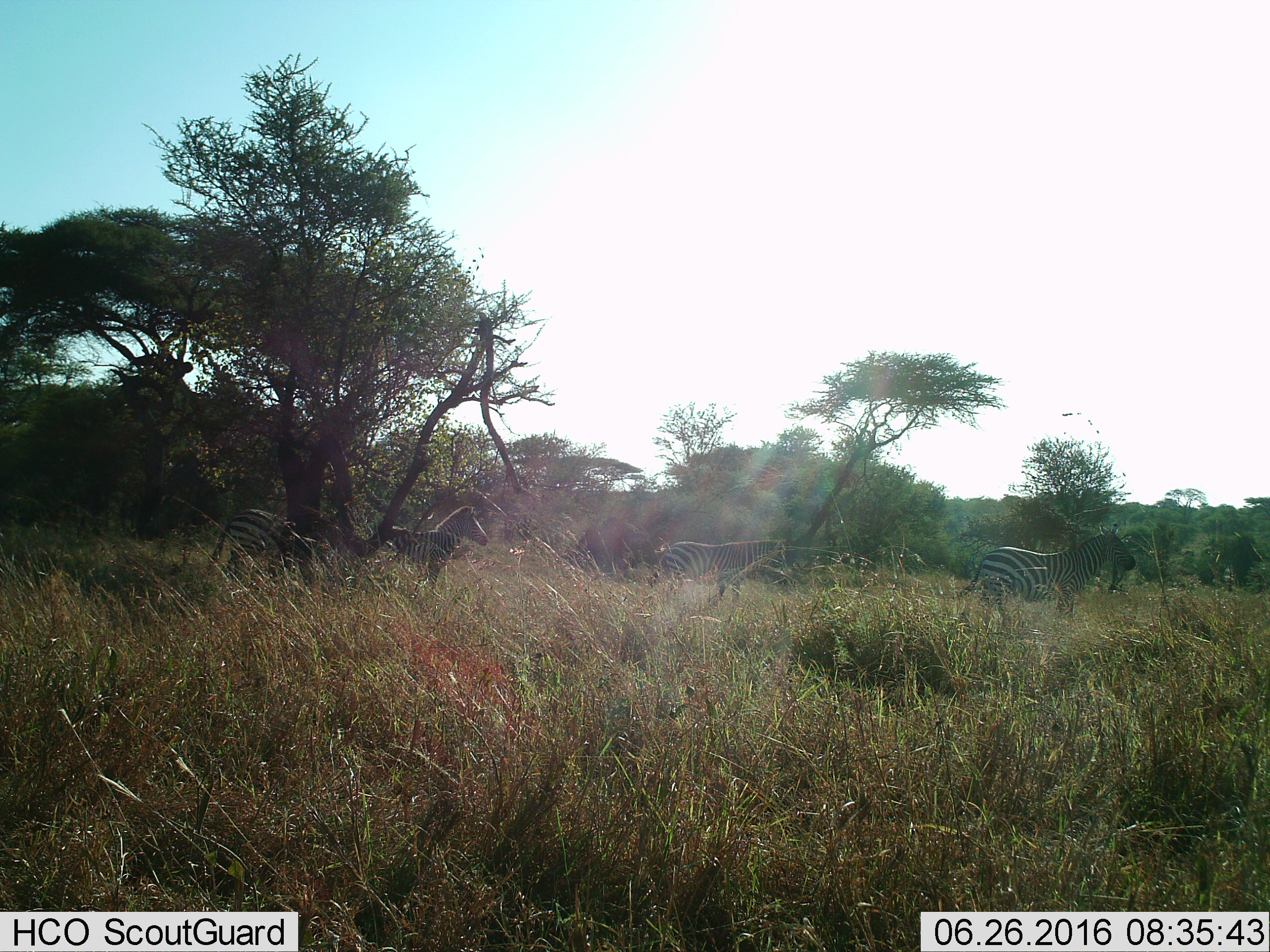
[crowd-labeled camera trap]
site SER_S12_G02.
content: unidentified animal